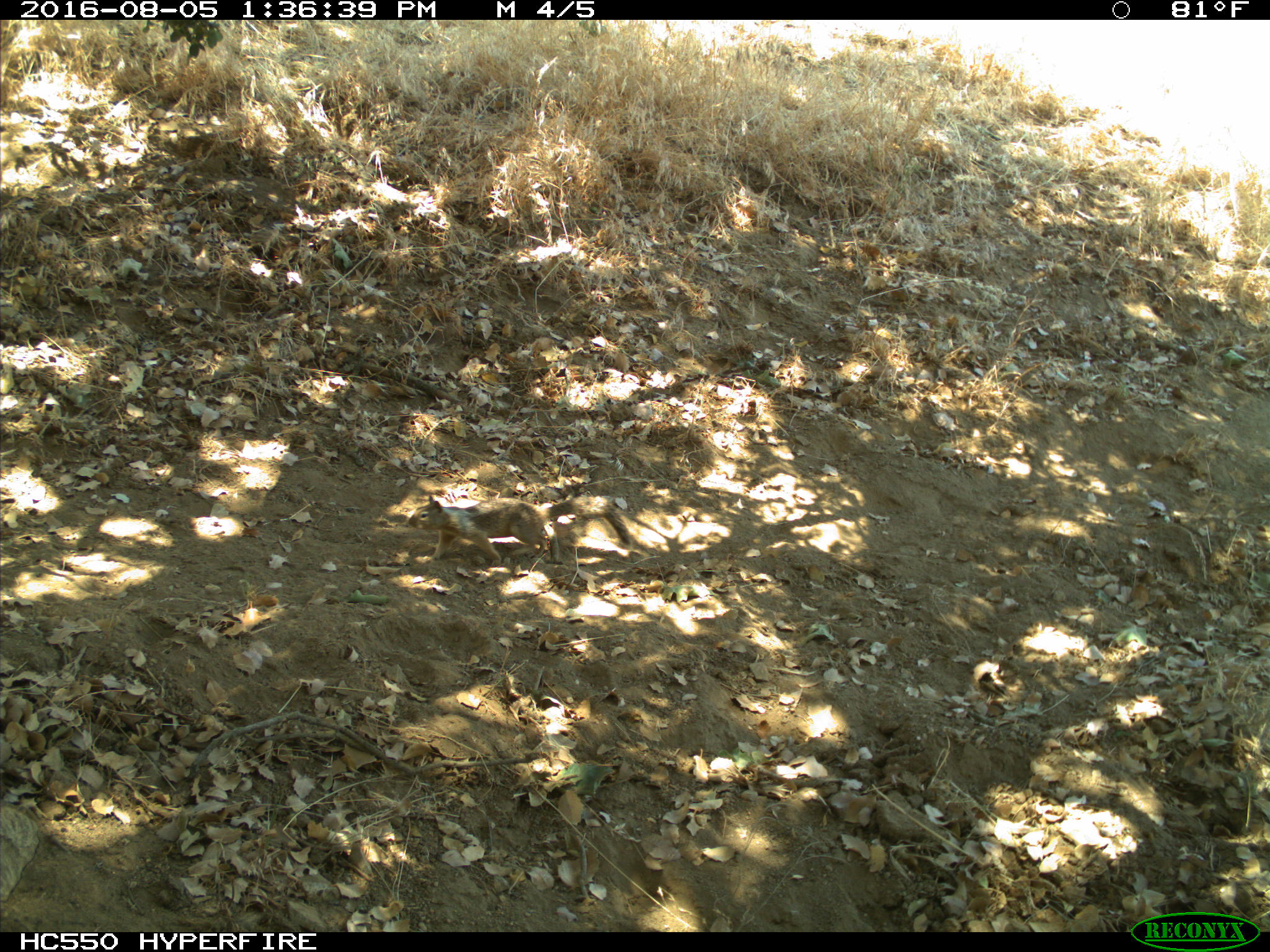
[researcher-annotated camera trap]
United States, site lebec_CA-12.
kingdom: Animalia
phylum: Chordata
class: Mammalia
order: Rodentia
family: Sciuridae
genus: Otospermophilus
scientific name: Otospermophilus beecheyi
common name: california ground squirrel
Otospermophilus beecheyi (california ground squirrel).